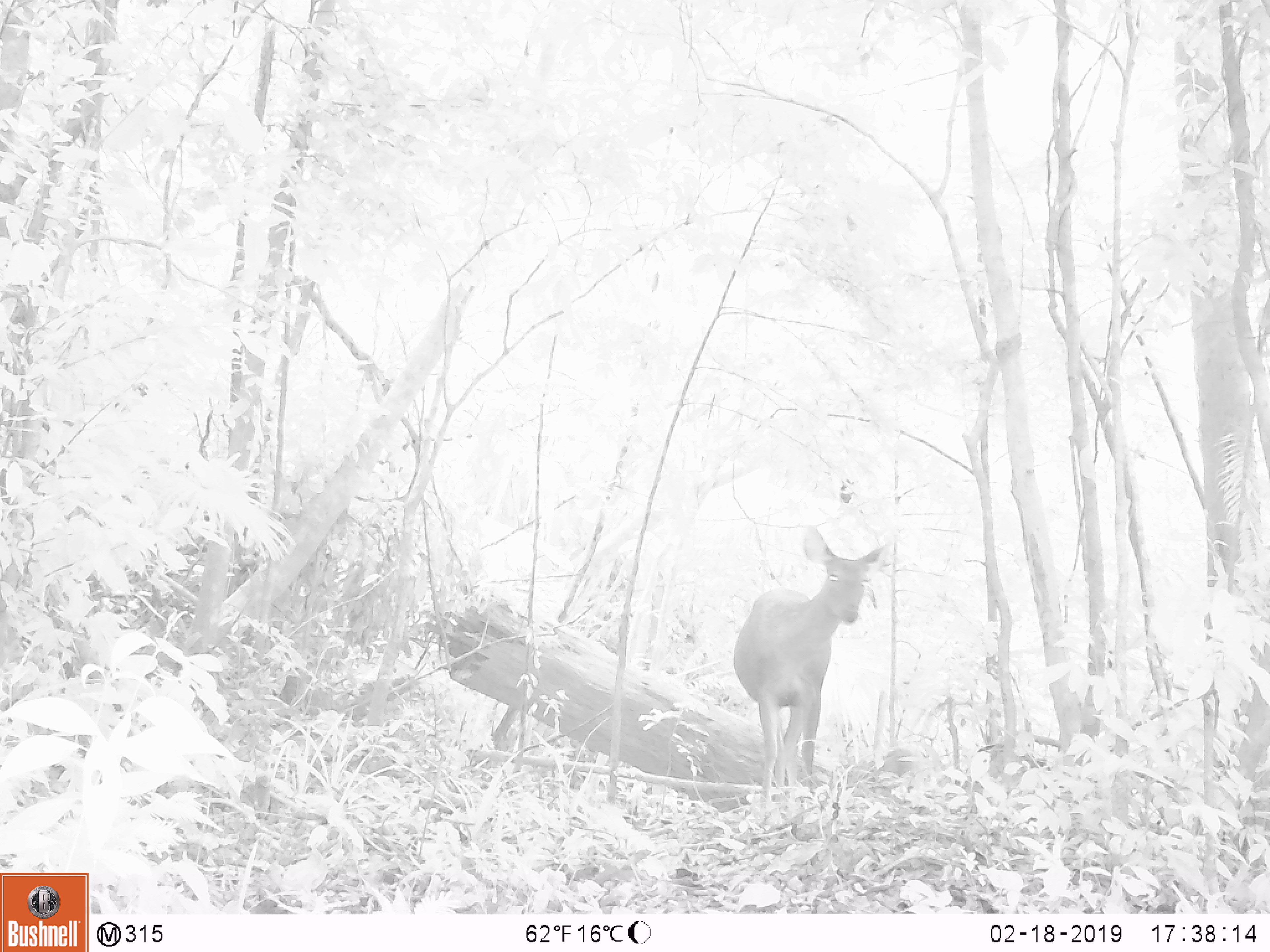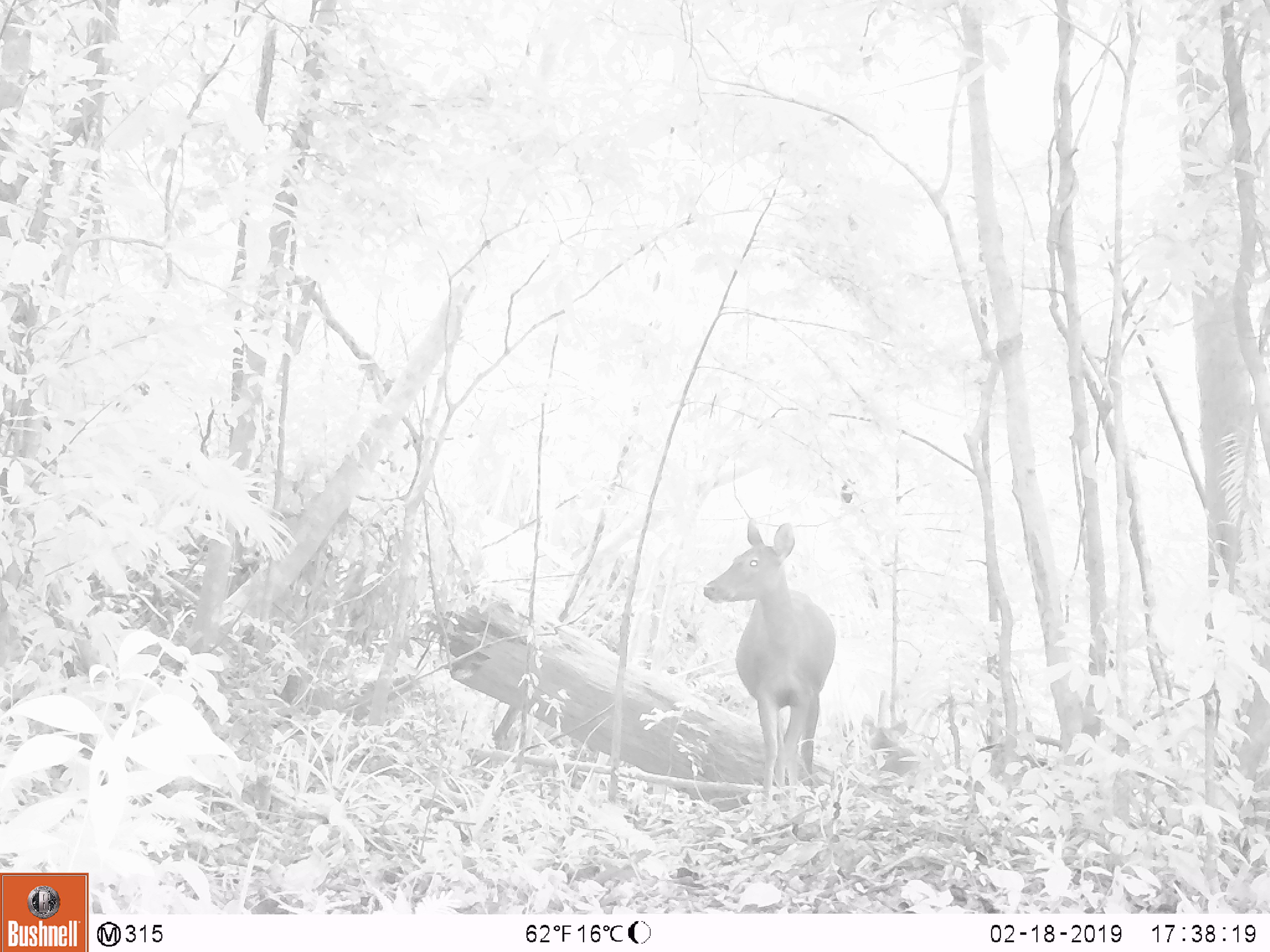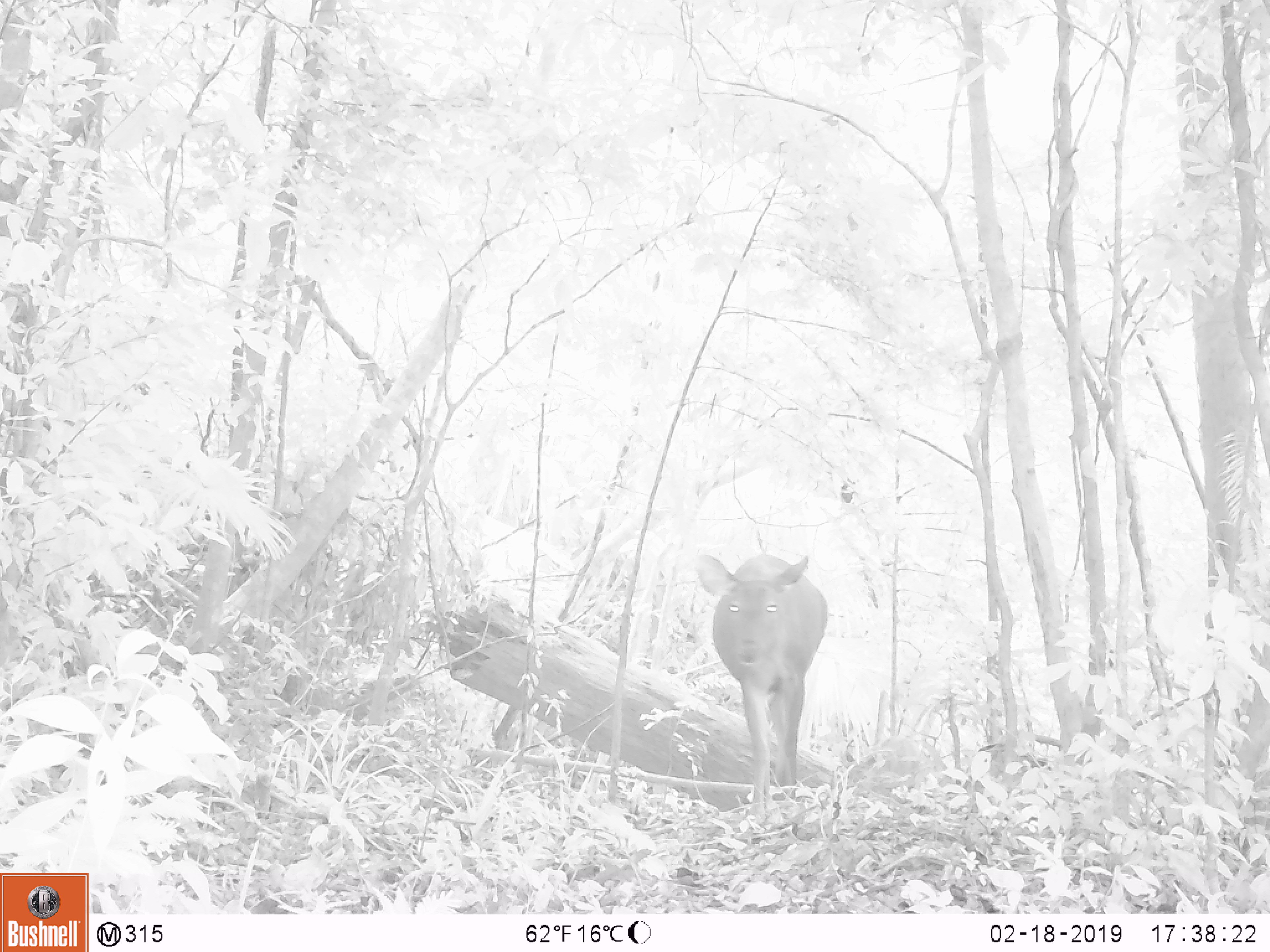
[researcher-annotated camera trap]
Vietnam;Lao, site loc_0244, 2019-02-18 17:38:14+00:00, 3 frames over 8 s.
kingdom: Animalia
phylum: Chordata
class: Mammalia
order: Artiodactyla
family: Cervidae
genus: Rusa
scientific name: Rusa unicolor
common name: sambar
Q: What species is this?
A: Sambar (Rusa unicolor).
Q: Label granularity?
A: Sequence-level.